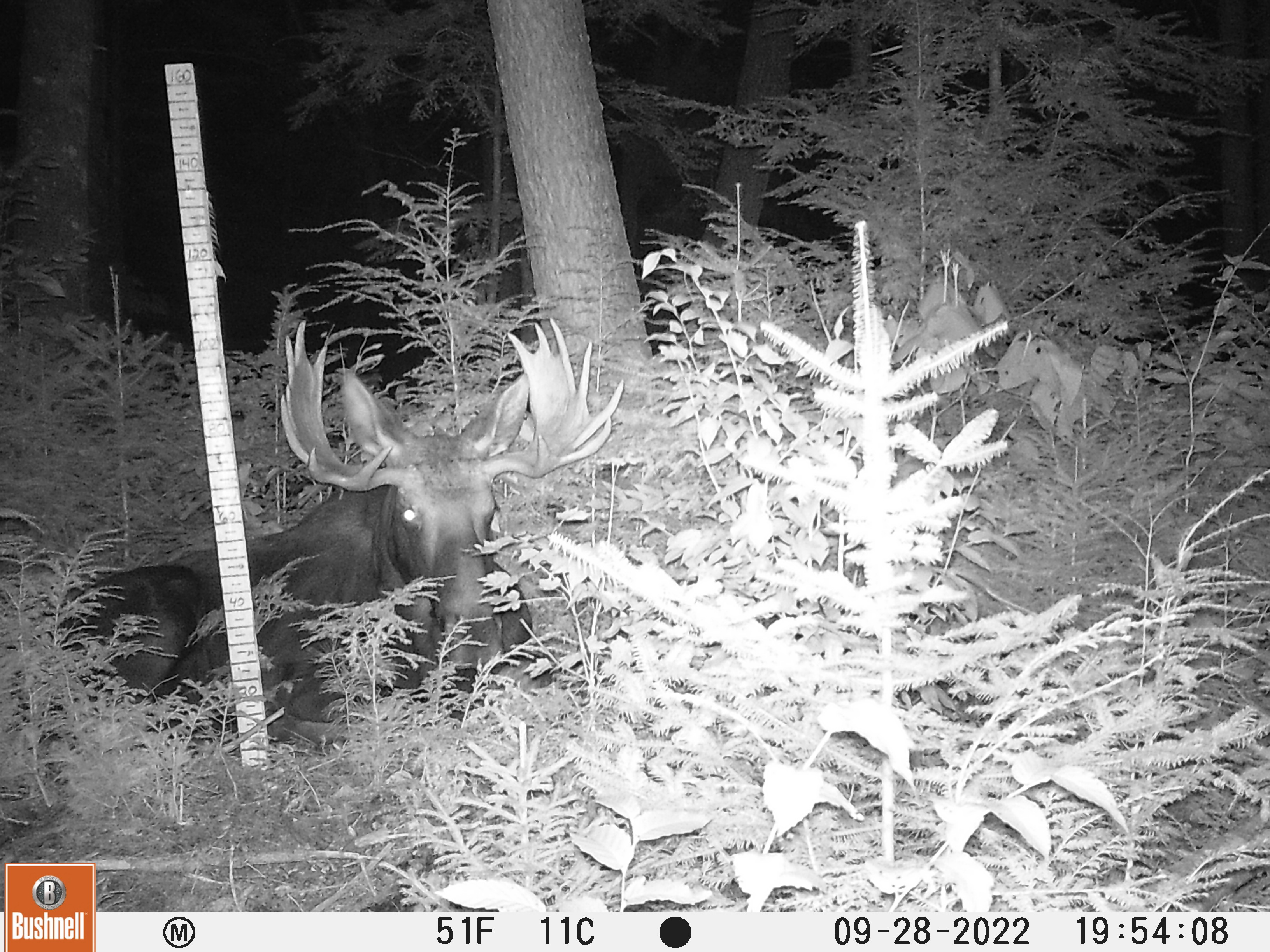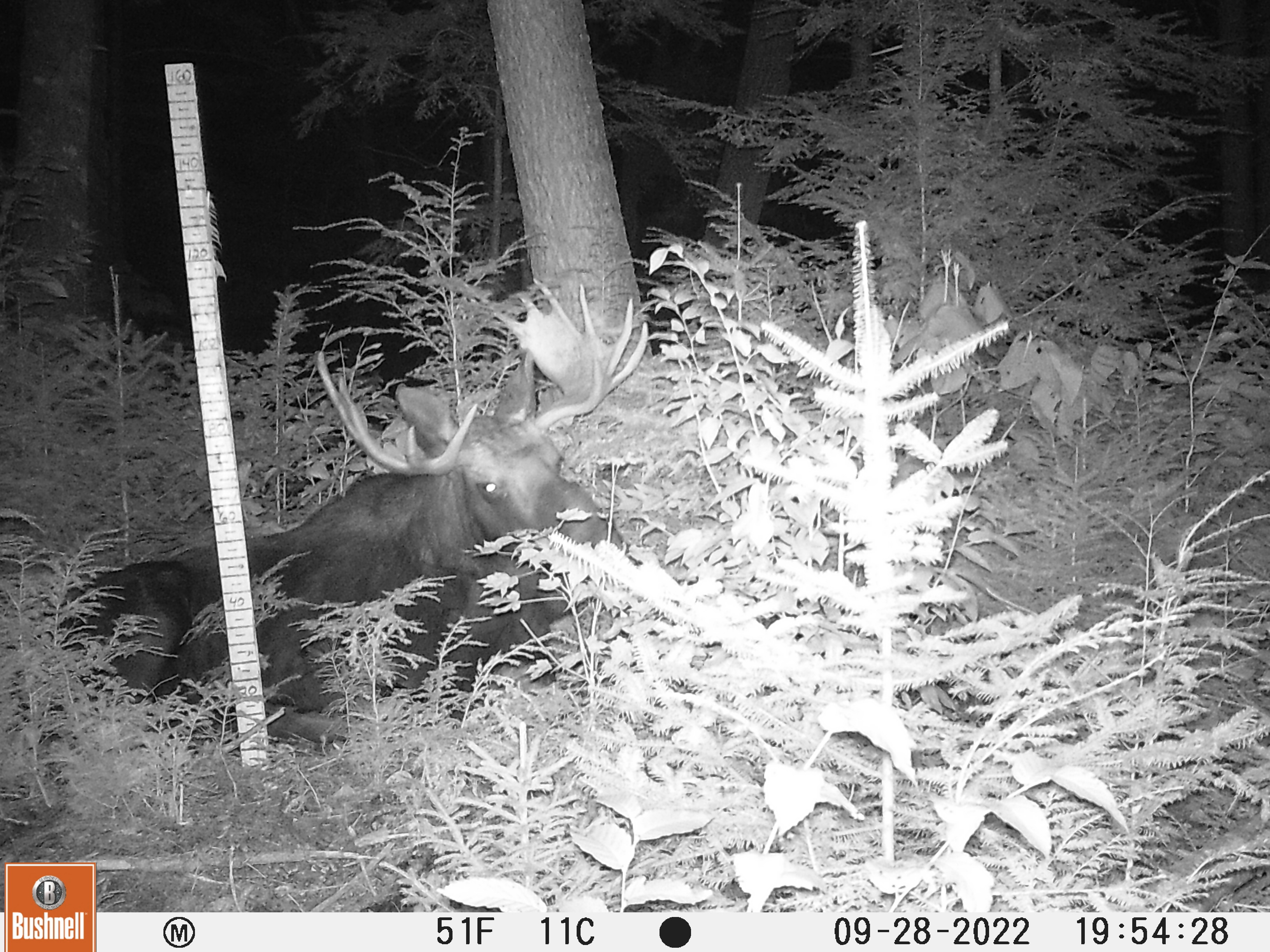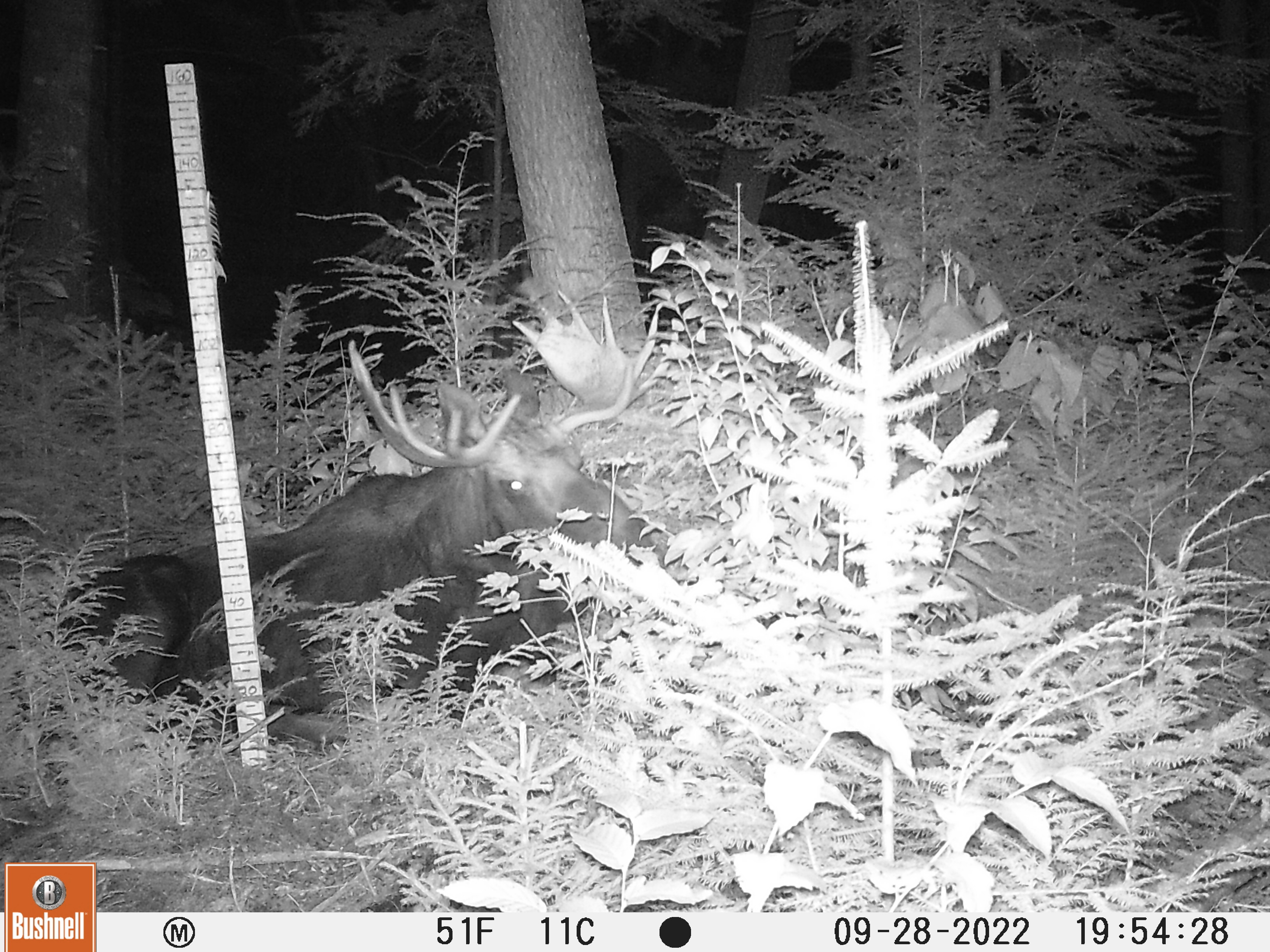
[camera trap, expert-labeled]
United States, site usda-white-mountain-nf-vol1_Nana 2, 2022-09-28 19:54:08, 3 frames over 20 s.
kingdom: Animalia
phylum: Chordata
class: Mammalia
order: Artiodactyla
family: Cervidae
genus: Alces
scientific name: Alces alces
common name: moose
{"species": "moose (Alces alces)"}